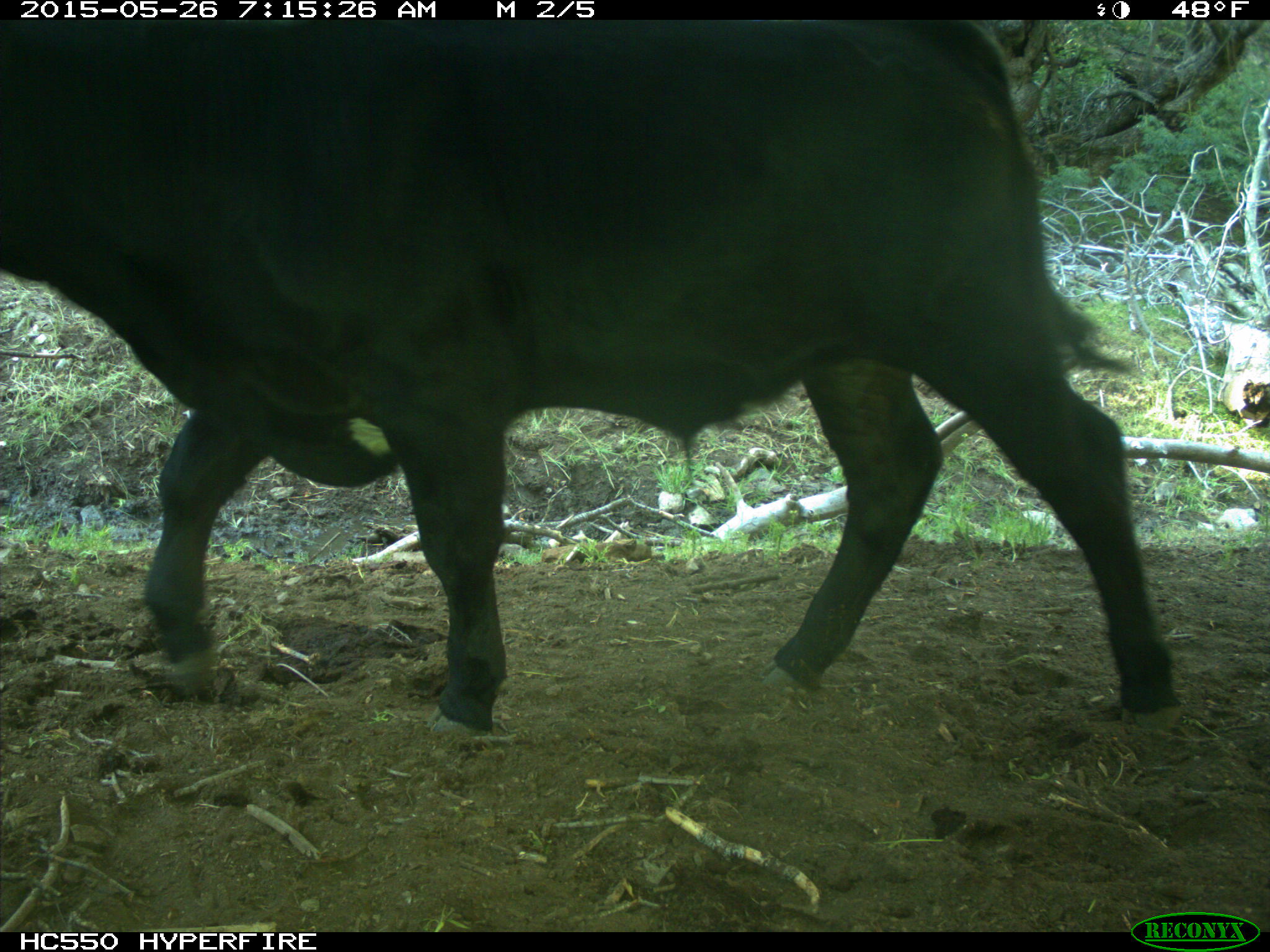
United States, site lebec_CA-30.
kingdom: Animalia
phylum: Chordata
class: Mammalia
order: Artiodactyla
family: Bovidae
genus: Bos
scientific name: Bos taurus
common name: domestic cow